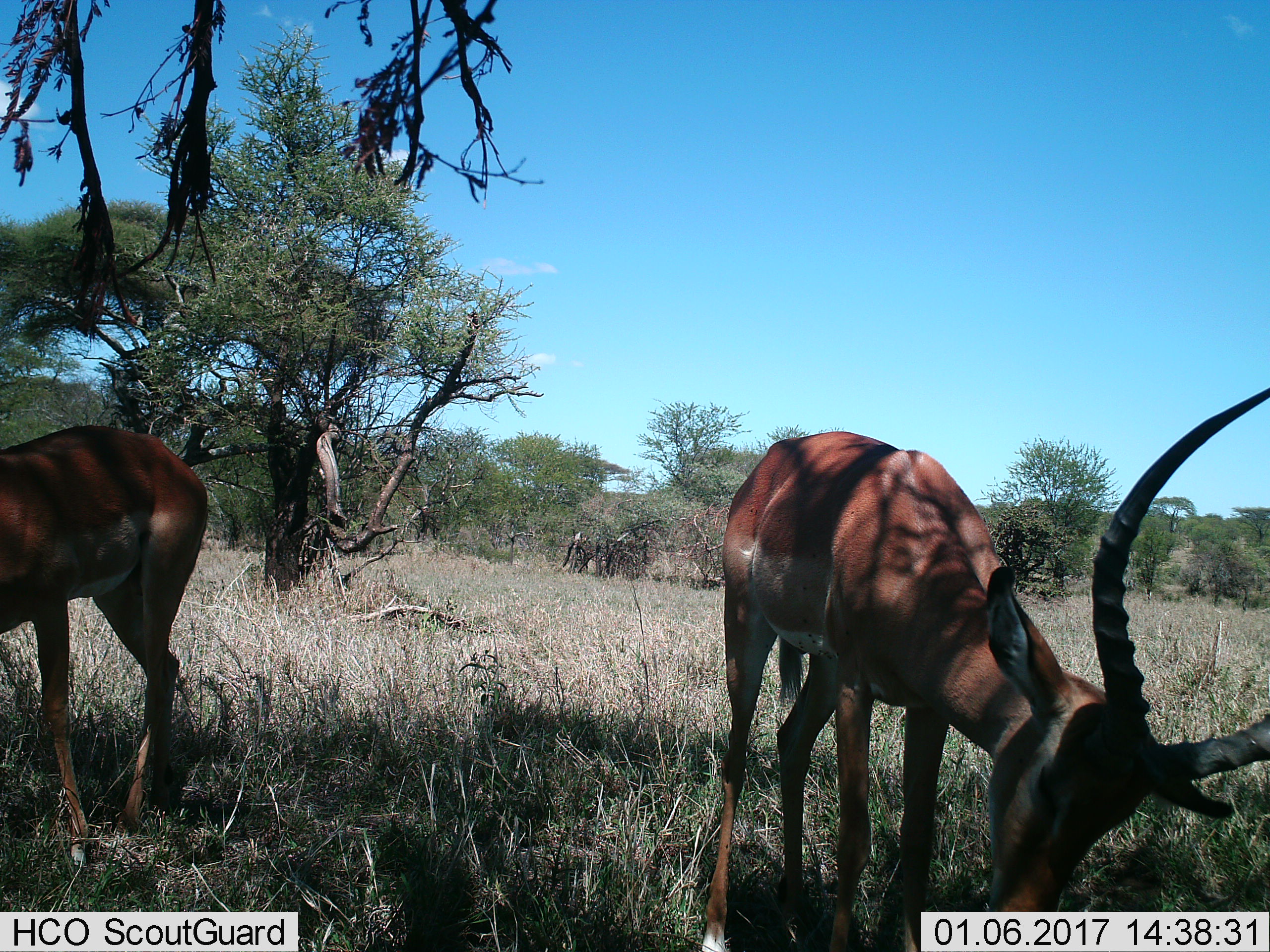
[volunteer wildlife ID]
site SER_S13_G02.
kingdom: Animalia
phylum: Chordata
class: Mammalia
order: Artiodactyla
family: Bovidae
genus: Aepyceros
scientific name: Aepyceros melampus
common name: impala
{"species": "impala (Aepyceros melampus)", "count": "2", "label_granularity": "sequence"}